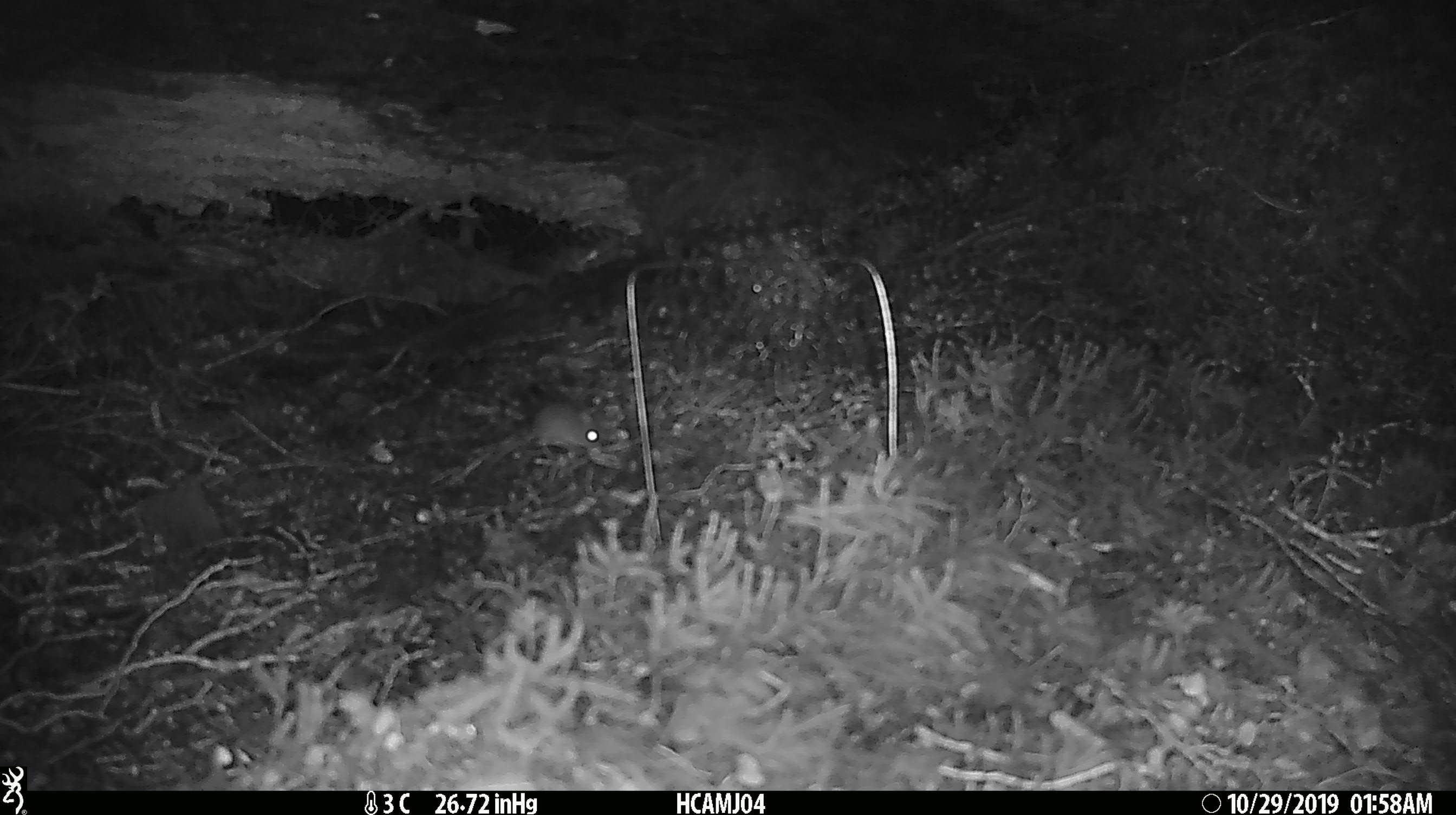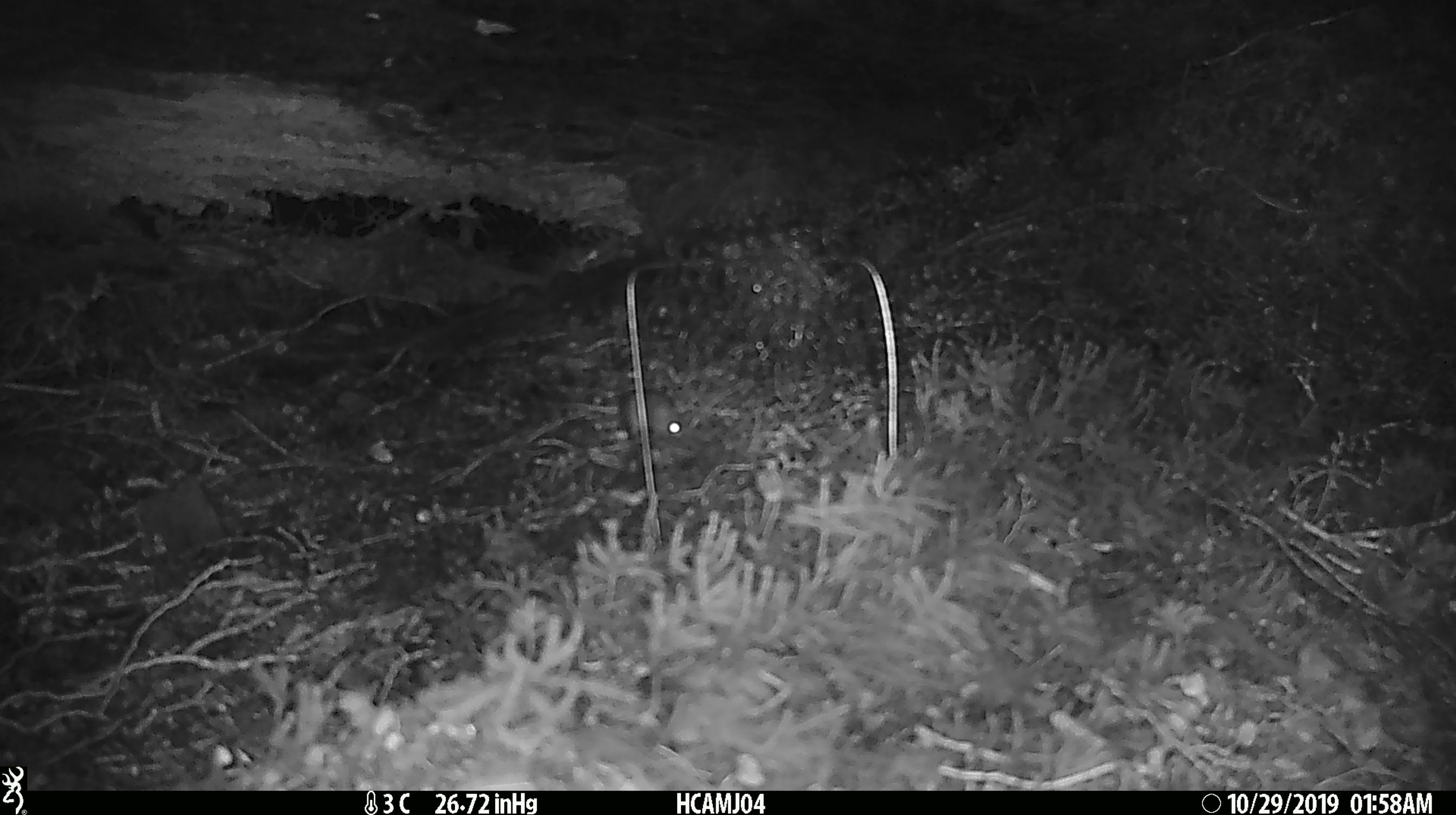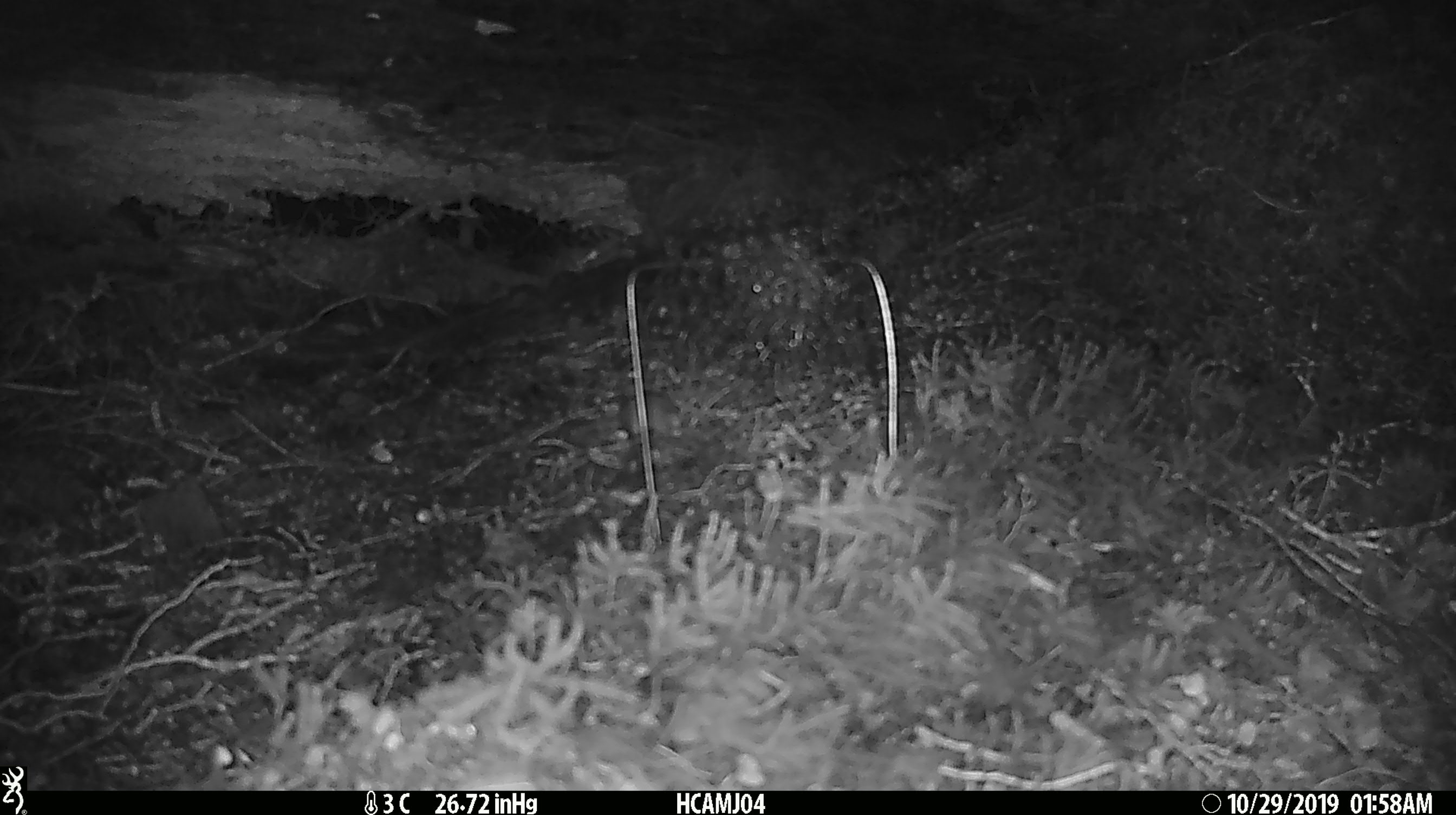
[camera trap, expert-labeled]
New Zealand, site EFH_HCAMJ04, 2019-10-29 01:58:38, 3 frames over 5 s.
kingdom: Animalia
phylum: Chordata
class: Mammalia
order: Rodentia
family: Muridae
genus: Mus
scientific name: Mus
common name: mouse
Mouse (Mus).